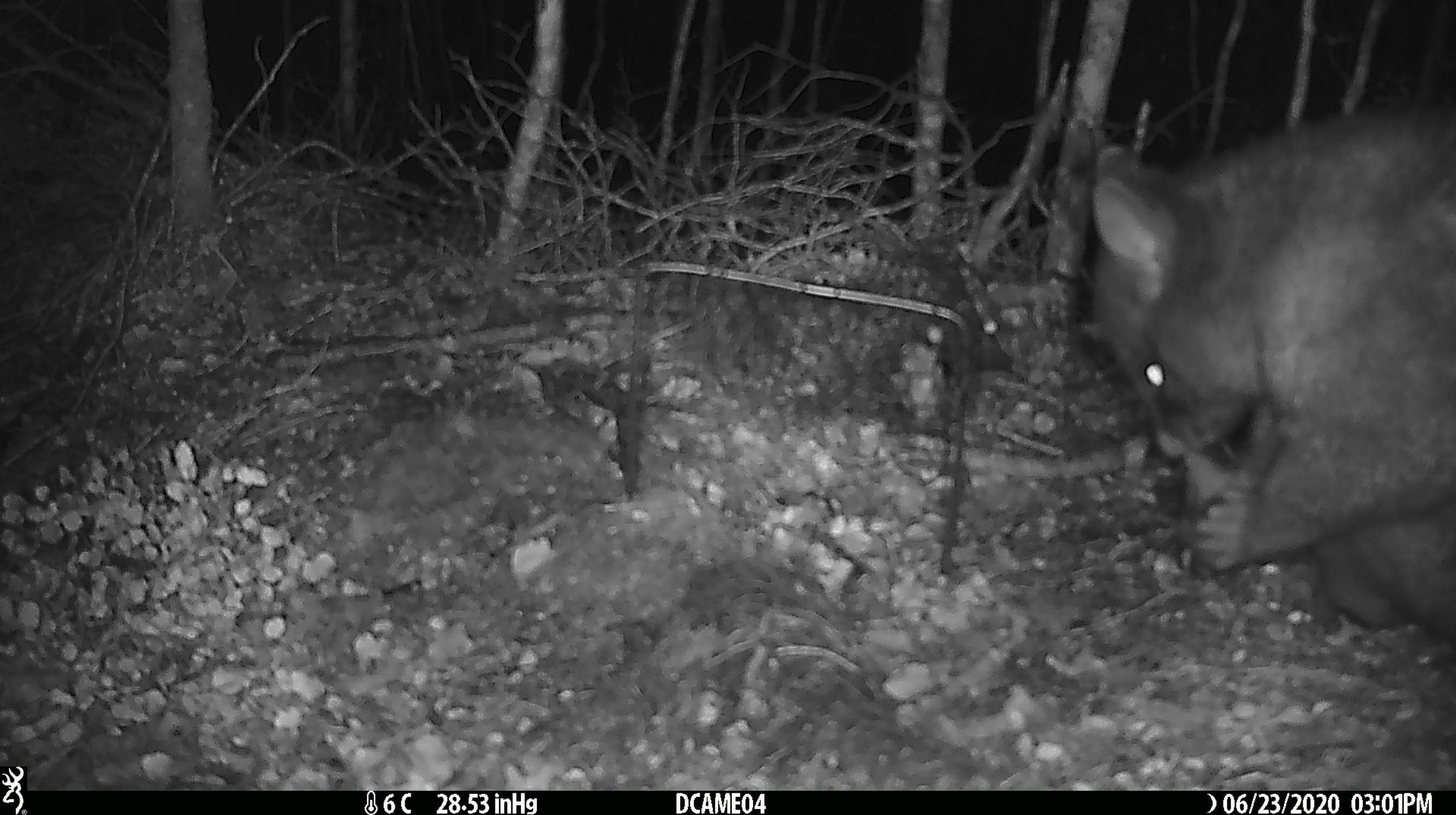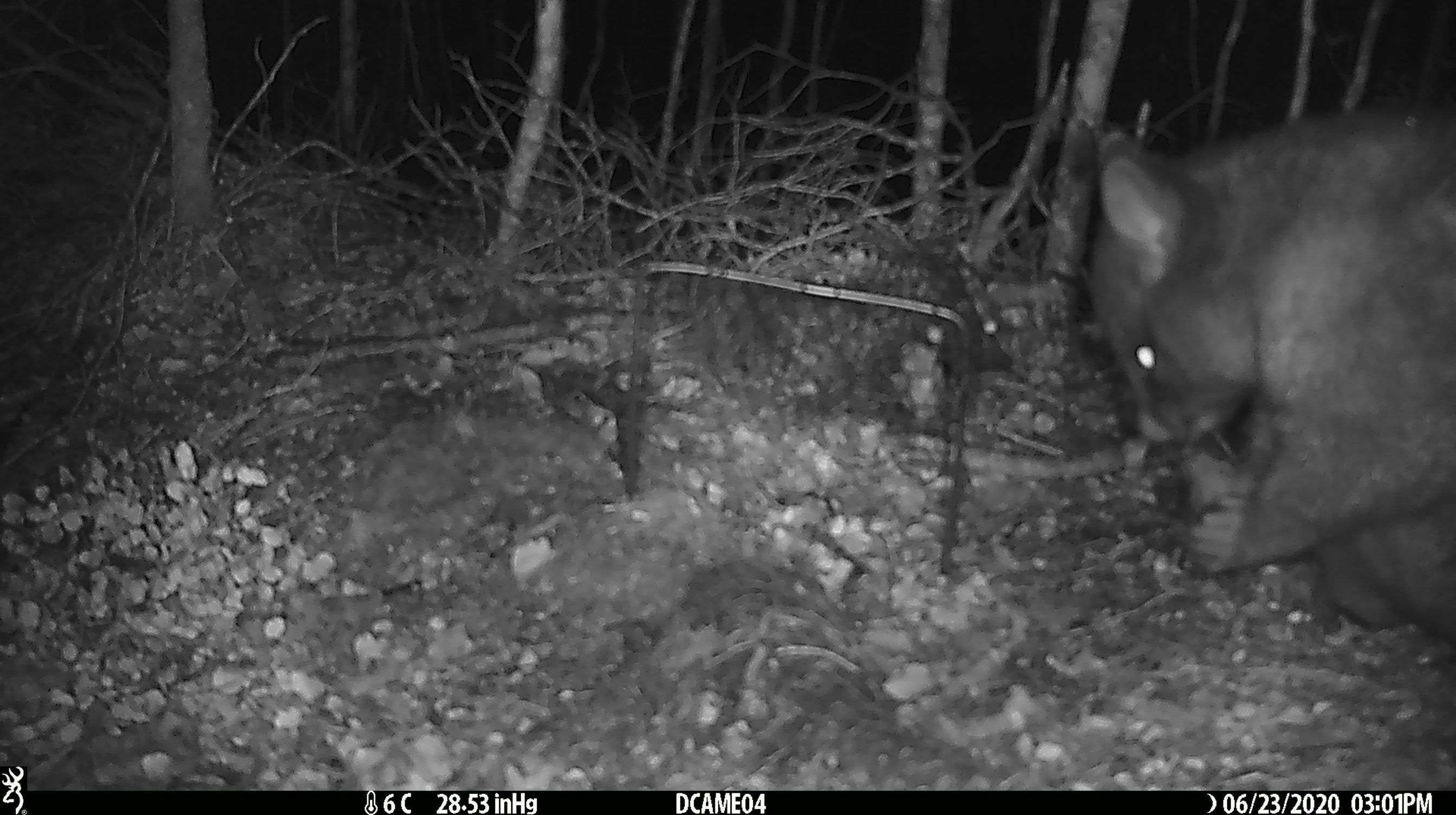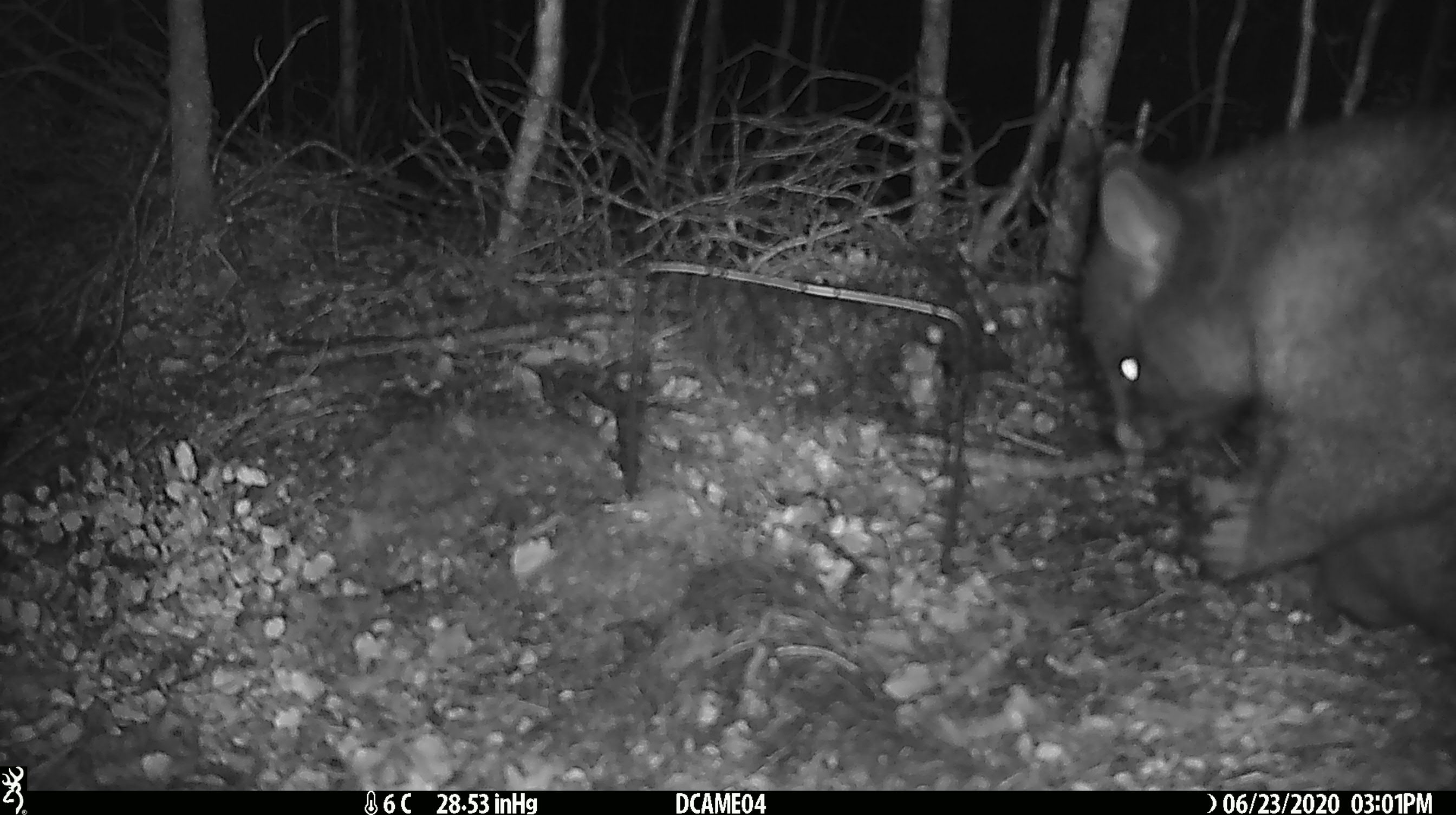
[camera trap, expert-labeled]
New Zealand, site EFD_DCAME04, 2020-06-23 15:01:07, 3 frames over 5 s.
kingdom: Animalia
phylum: Chordata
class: Mammalia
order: Diprotodontia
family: Phalangeridae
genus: Trichosurus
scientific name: Trichosurus vulpecula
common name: common brushtail possum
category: possum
Possum (common brushtail possum) (Trichosurus vulpecula).